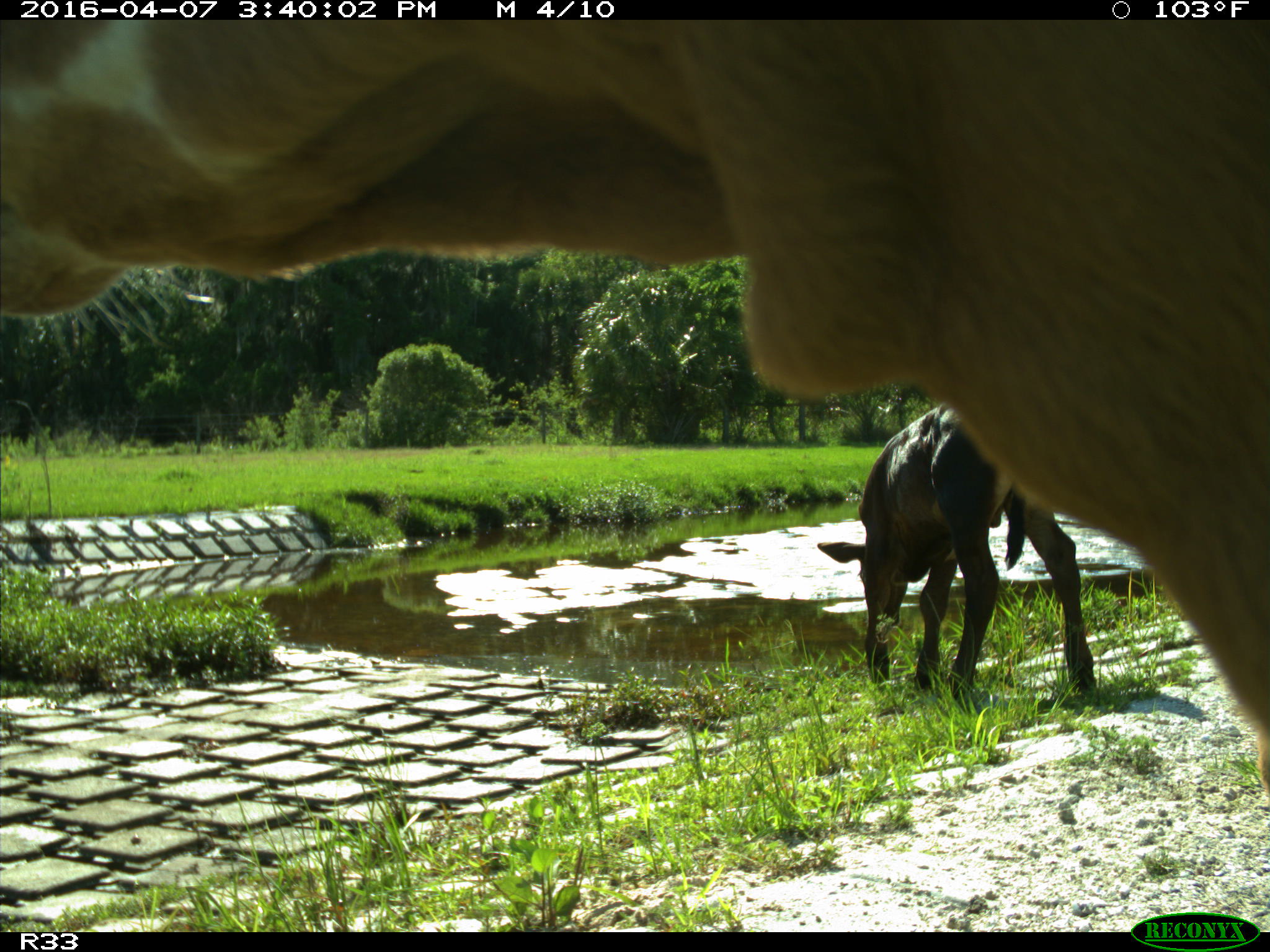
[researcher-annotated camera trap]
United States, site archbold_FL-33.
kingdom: Animalia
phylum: Chordata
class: Mammalia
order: Artiodactyla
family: Bovidae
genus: Bos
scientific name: Bos taurus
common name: domestic cow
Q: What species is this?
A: Bos taurus (domestic cow).